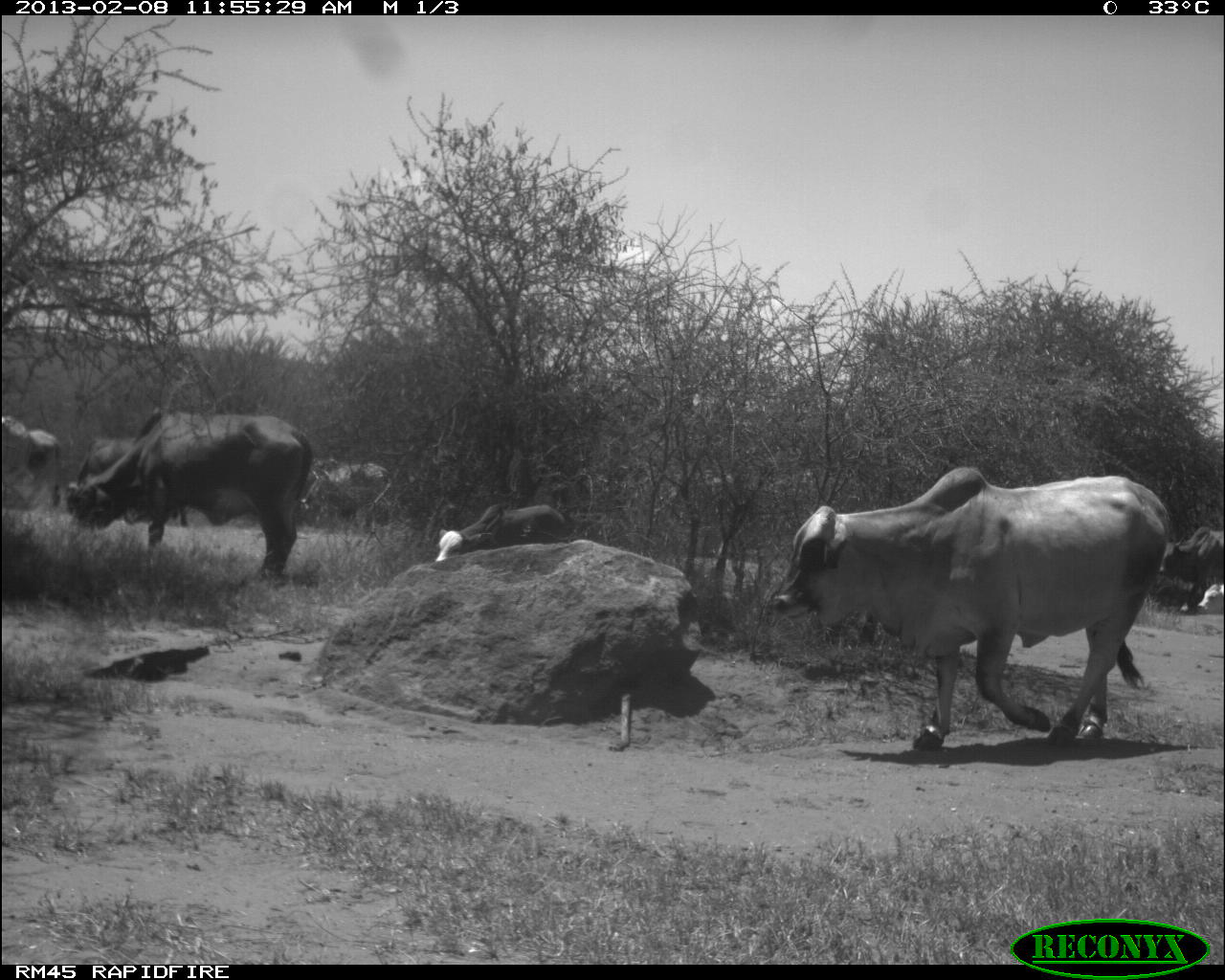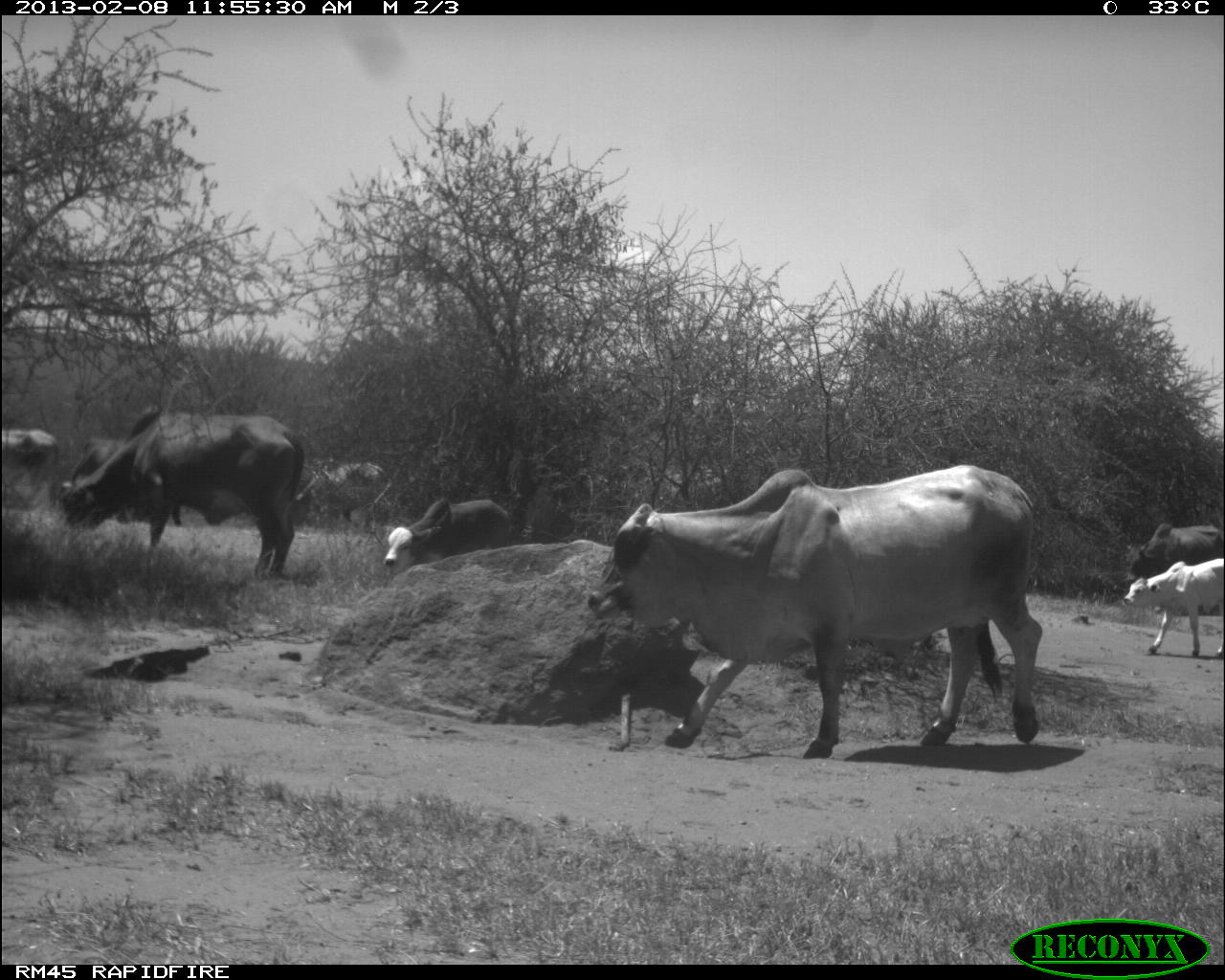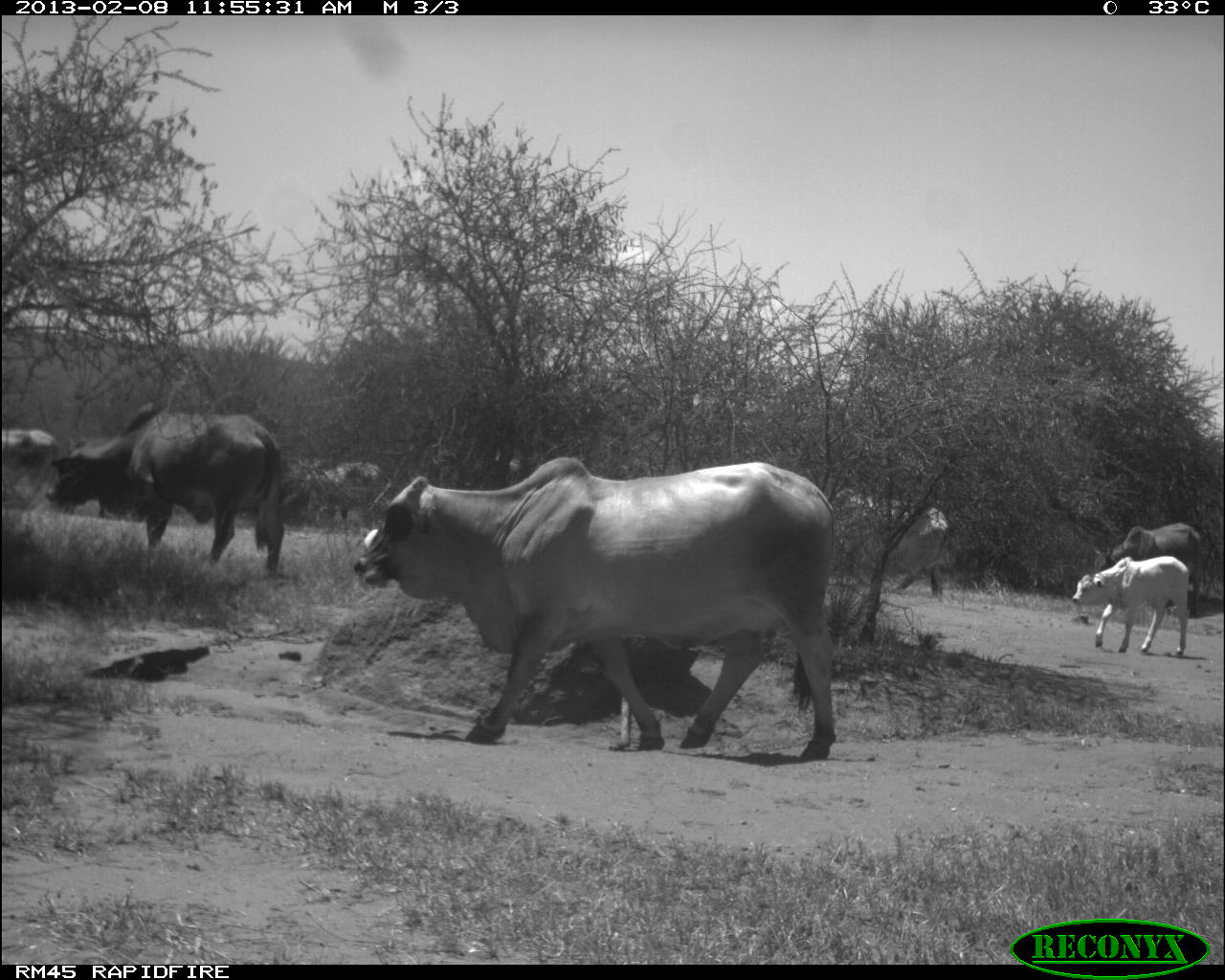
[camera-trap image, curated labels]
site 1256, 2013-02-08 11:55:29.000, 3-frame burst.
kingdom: Animalia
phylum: Chordata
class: Mammalia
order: Artiodactyla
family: Bovidae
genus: Bos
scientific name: Bos taurus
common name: domestic cattle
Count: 9.